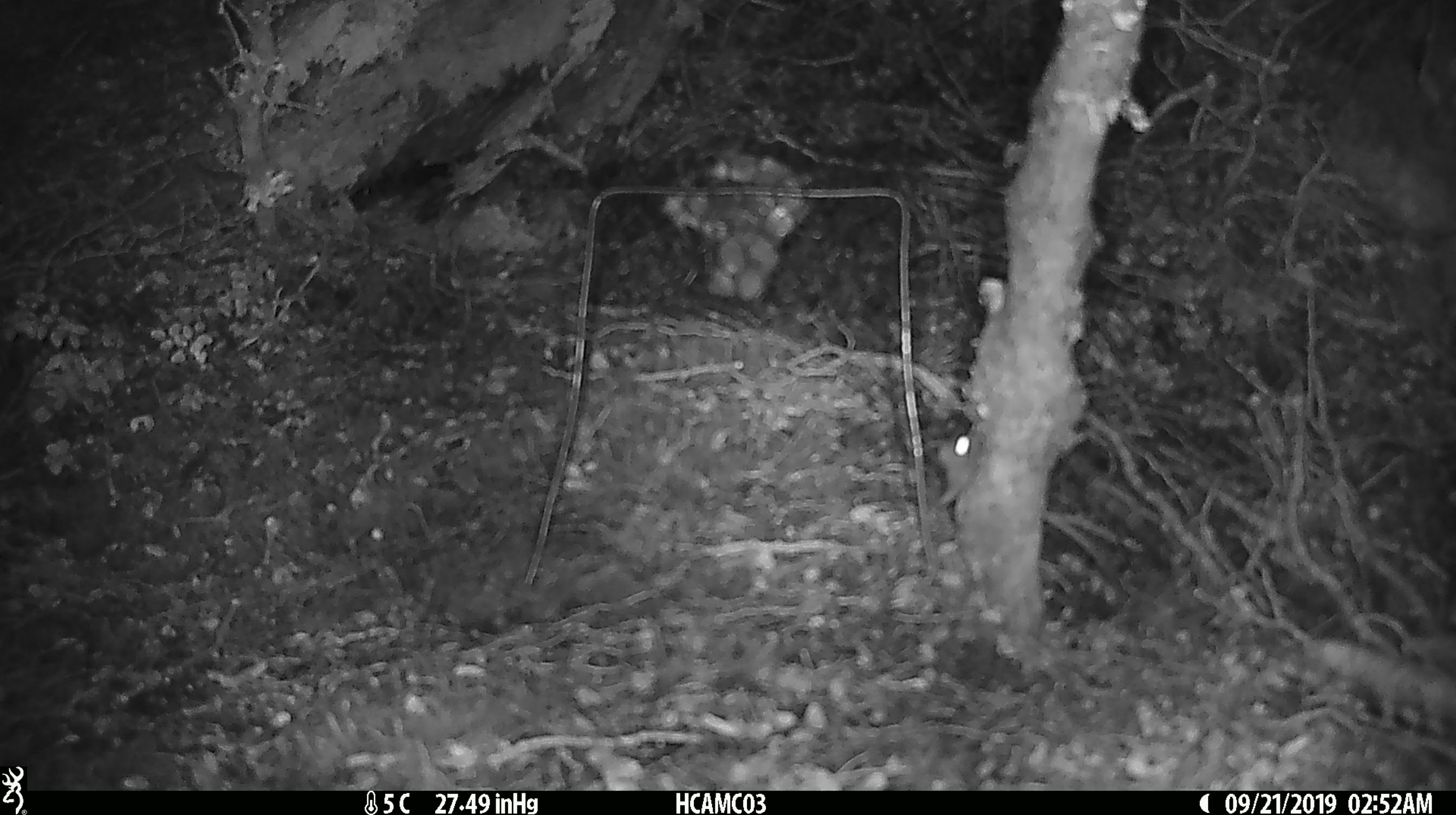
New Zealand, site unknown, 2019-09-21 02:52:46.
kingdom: Animalia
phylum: Chordata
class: Mammalia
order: Rodentia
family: Muridae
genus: Mus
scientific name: Mus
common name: mouse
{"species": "mouse (Mus)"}